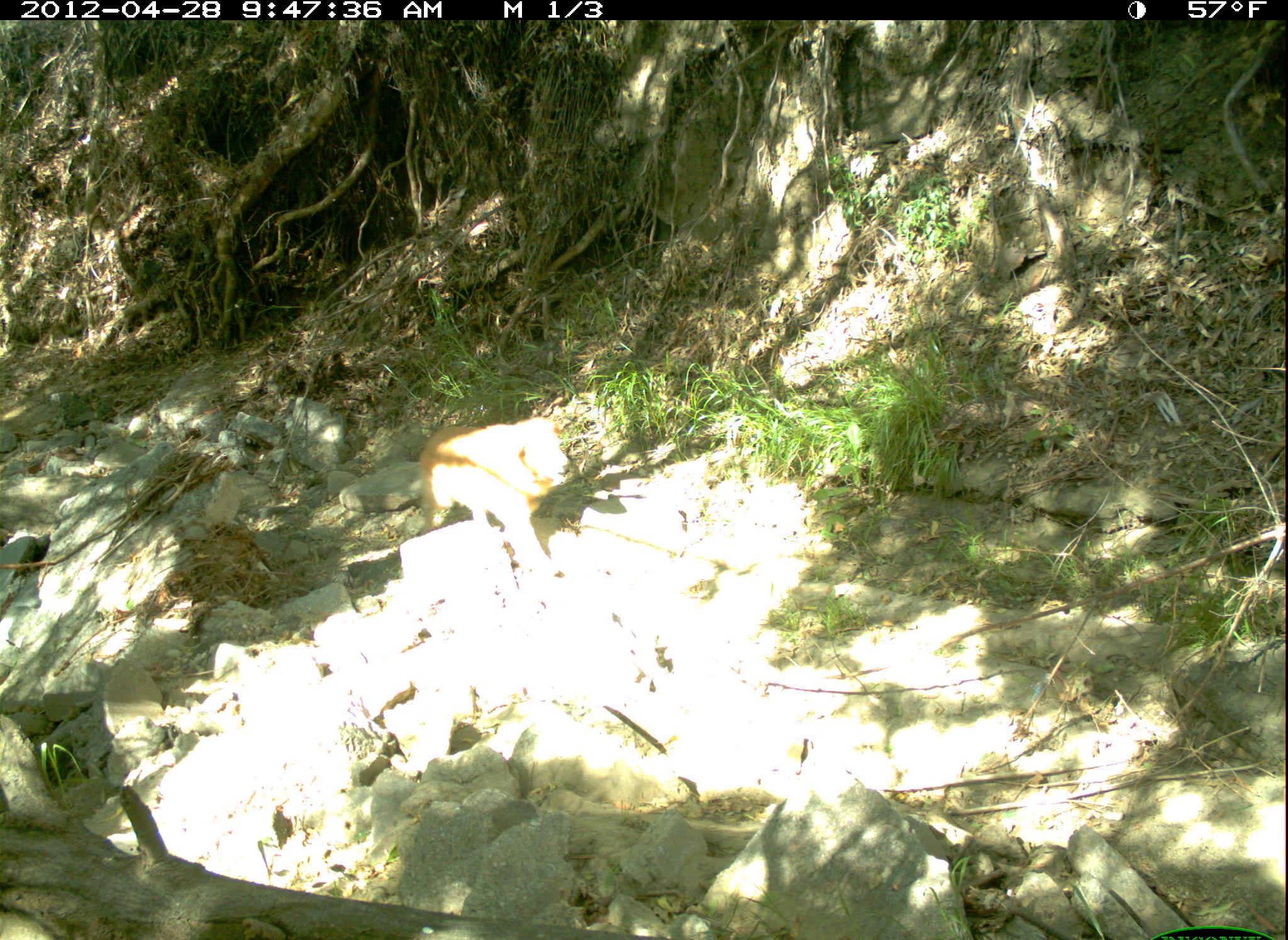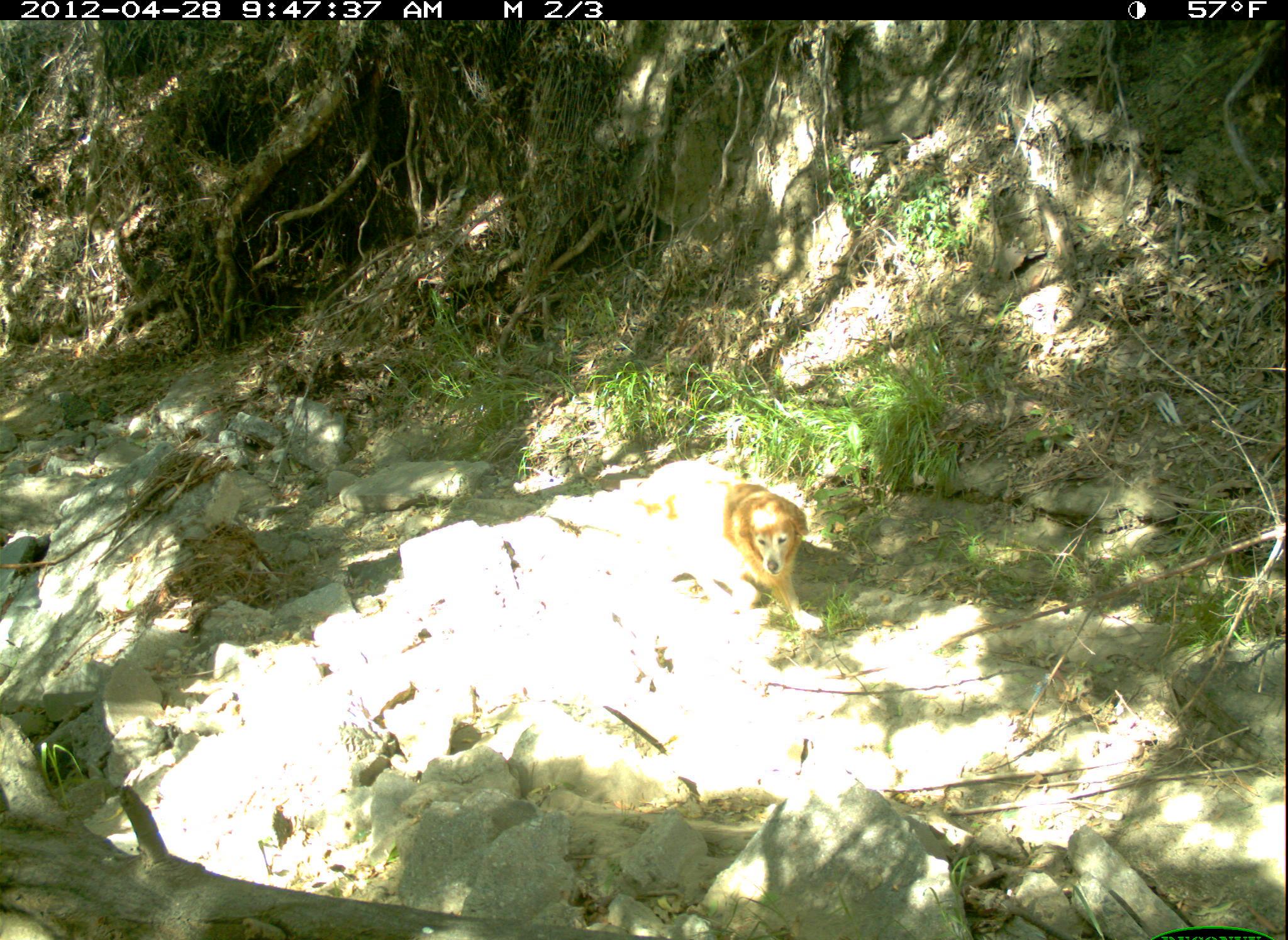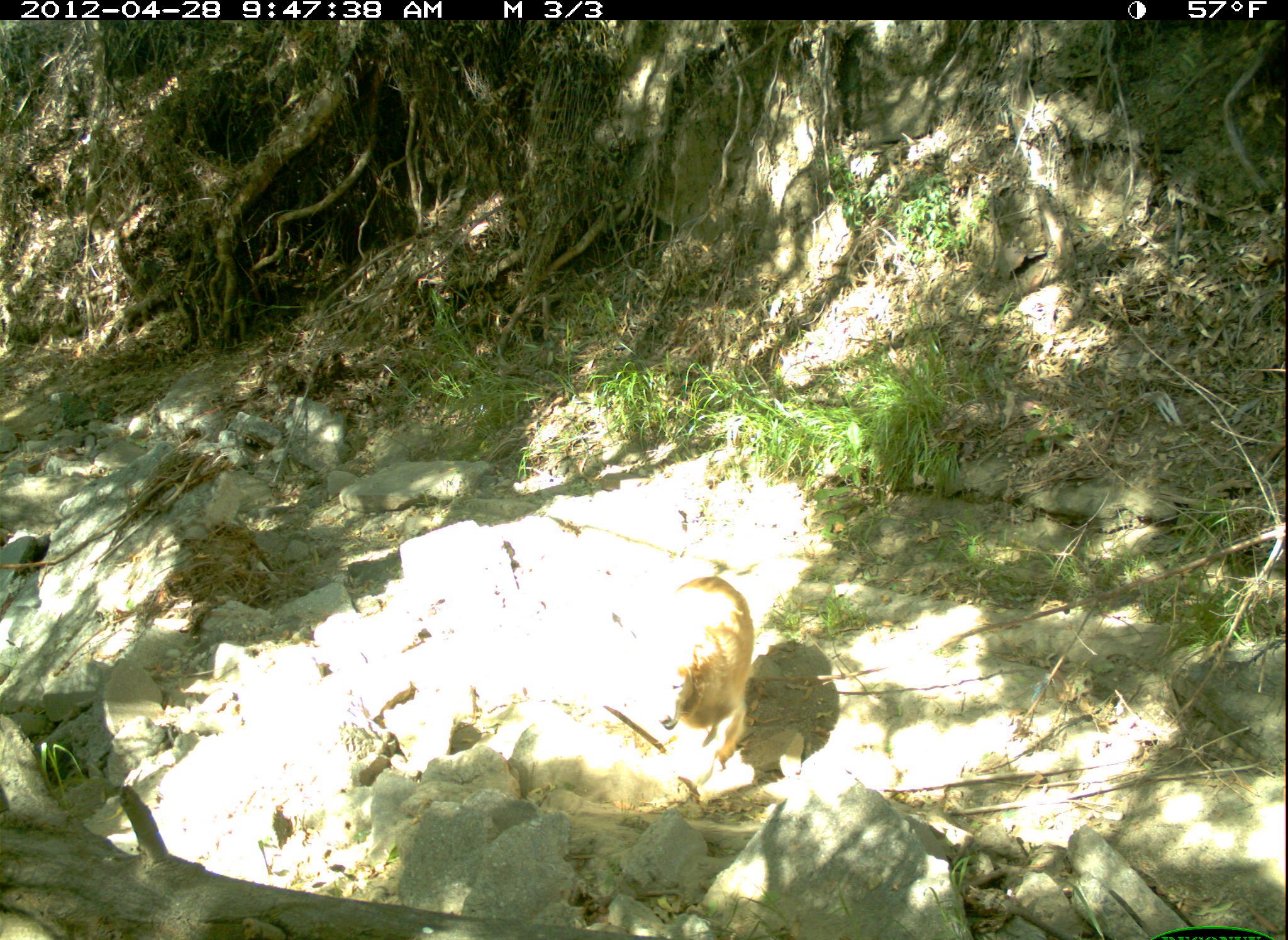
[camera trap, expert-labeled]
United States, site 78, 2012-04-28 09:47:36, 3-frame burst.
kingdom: Animalia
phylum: Chordata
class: Mammalia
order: Carnivora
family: Canidae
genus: Canis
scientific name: Canis familiaris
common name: domestic dog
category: dog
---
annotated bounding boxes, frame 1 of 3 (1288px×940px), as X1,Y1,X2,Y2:
dog: 404,411,584,590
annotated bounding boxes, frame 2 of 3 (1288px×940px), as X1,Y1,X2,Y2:
dog: 704,464,855,652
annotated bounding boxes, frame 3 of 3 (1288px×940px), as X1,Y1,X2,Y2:
dog: 625,556,773,802